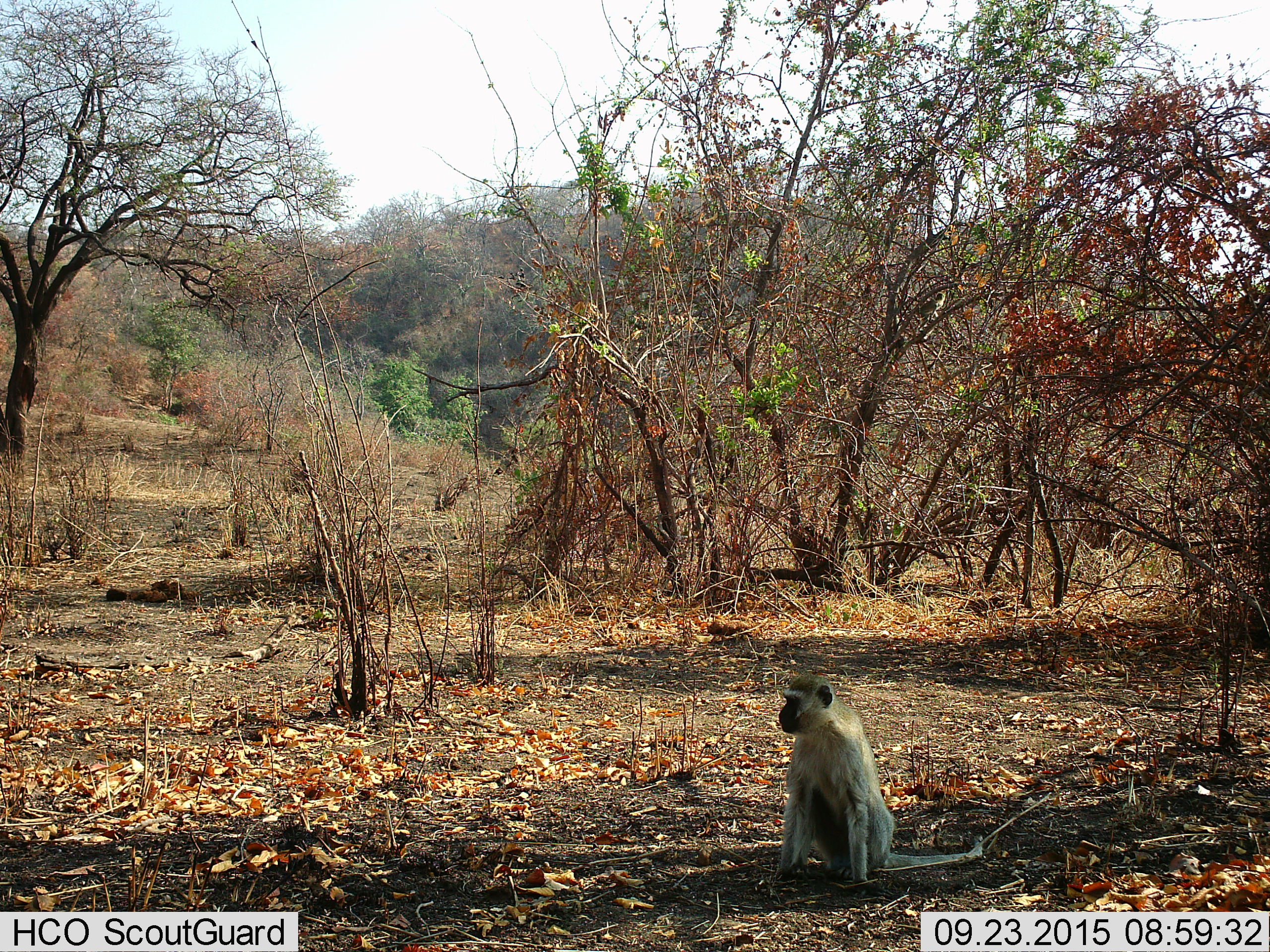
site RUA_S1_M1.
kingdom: Animalia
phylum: Chordata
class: Mammalia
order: Primates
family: Cercopithecidae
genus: Chlorocebus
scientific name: Chlorocebus pygerythrus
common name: vervet monkey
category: monkeyvervet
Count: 1.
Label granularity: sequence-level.